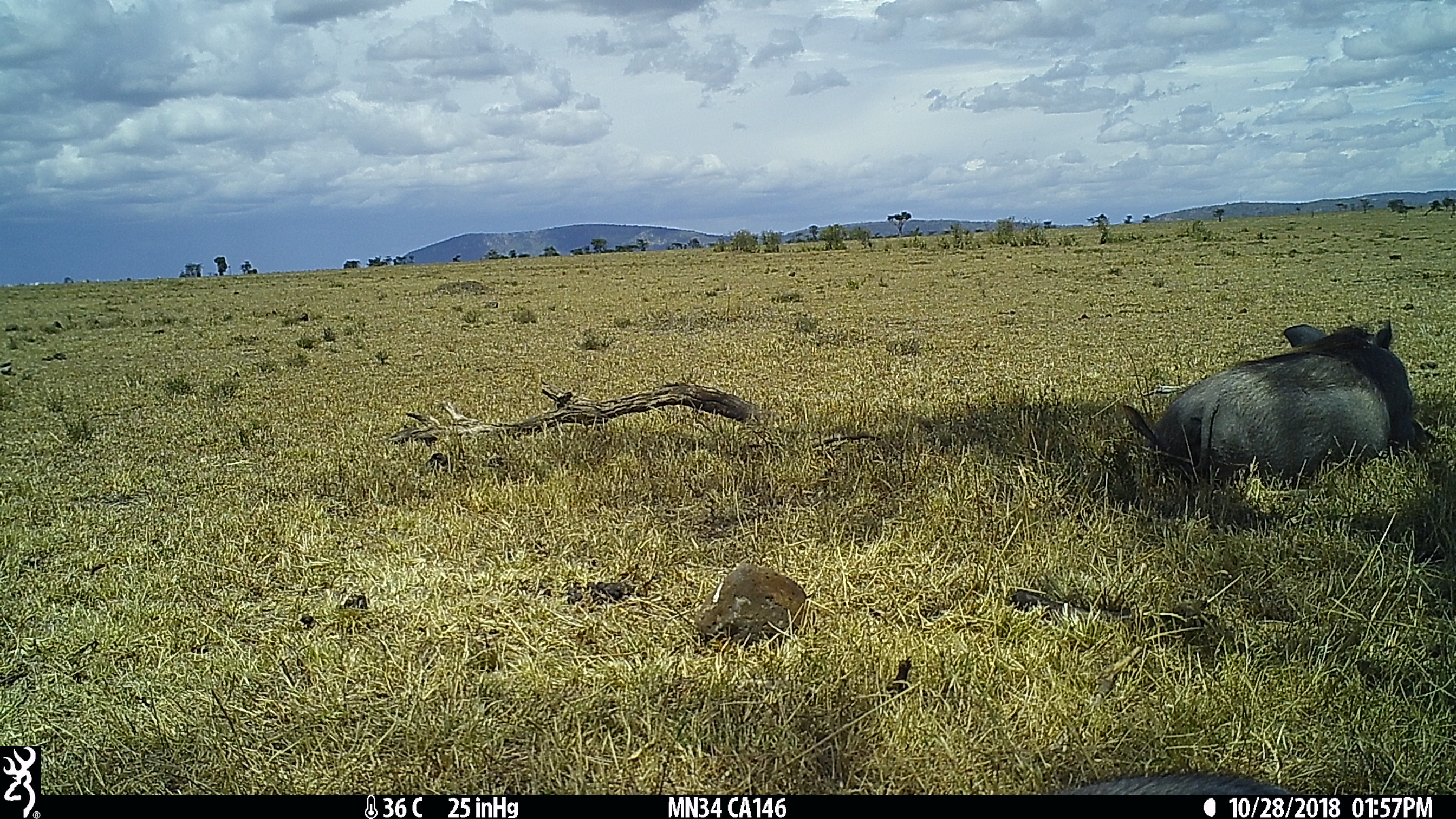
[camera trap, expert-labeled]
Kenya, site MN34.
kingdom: Animalia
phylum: Chordata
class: Mammalia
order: Artiodactyla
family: Suidae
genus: Phacochoerus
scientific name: Phacochoerus africanus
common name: common warthog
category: warthog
Warthog (common warthog) (Phacochoerus africanus).